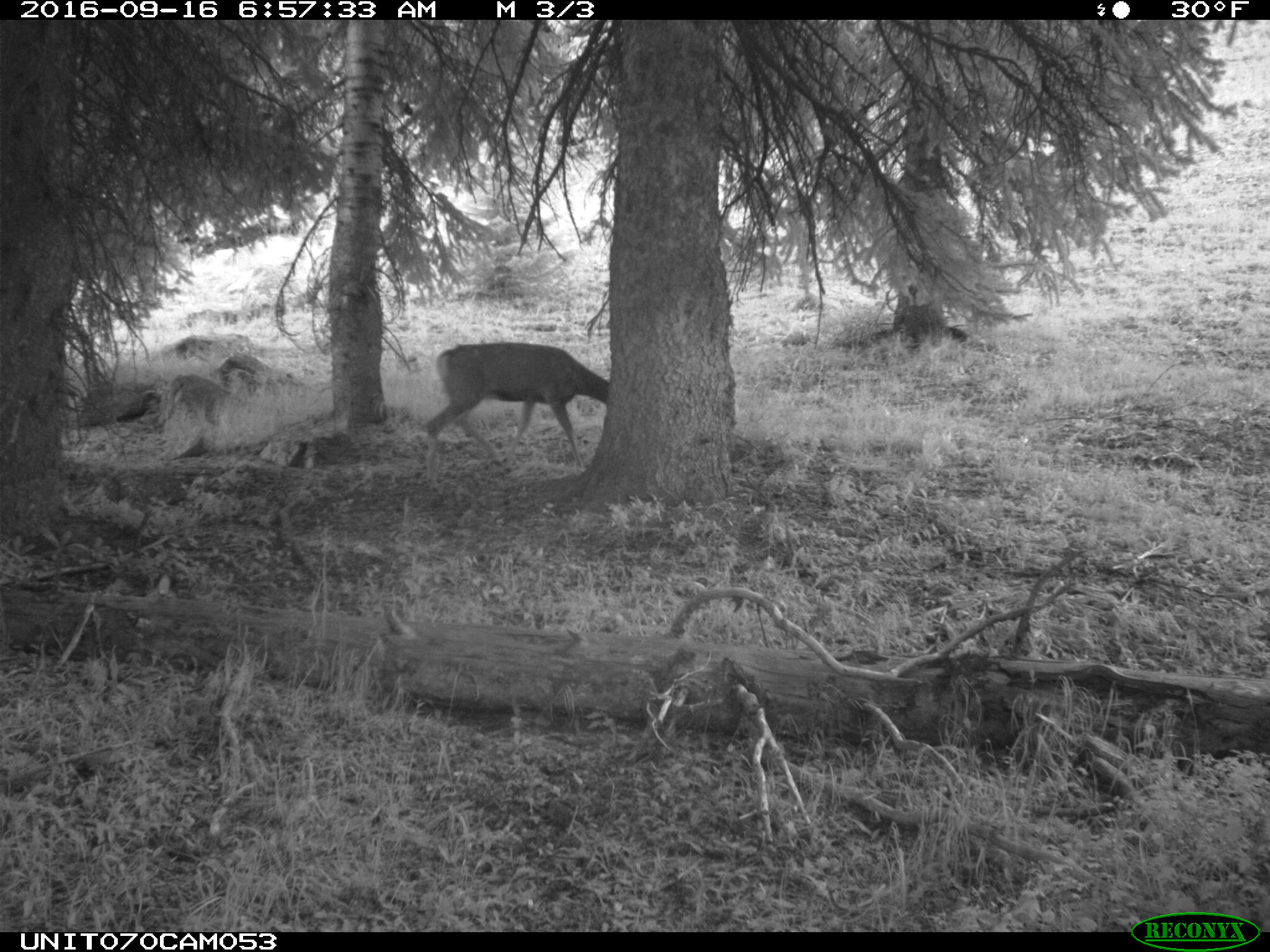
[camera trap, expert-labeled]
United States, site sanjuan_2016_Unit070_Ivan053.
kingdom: Animalia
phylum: Chordata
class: Mammalia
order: Artiodactyla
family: Cervidae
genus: Odocoileus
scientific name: Odocoileus hemionus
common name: mule deer